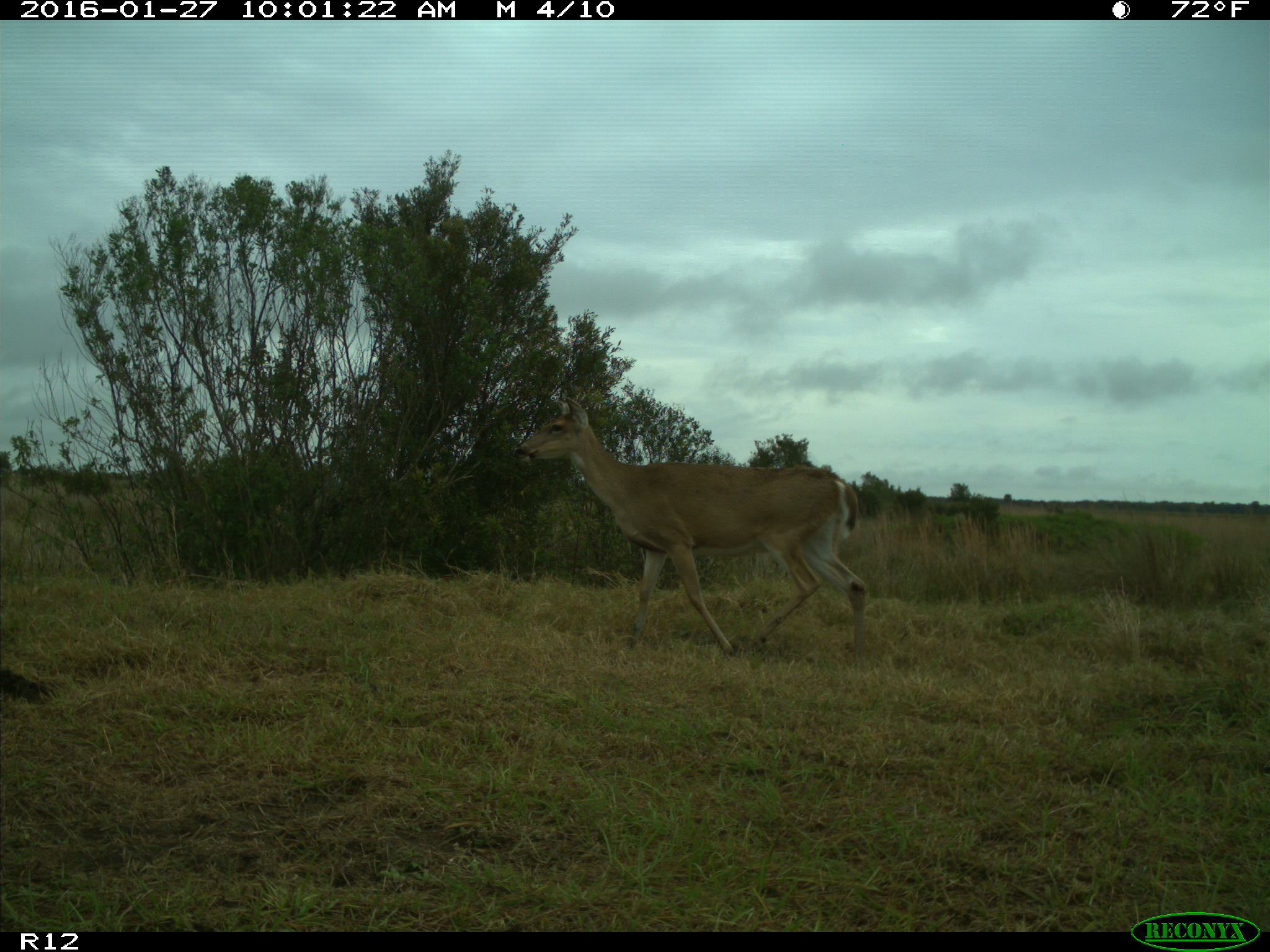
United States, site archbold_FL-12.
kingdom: Animalia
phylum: Chordata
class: Mammalia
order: Artiodactyla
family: Cervidae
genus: Odocoileus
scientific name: Odocoileus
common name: deer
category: unidentified deer